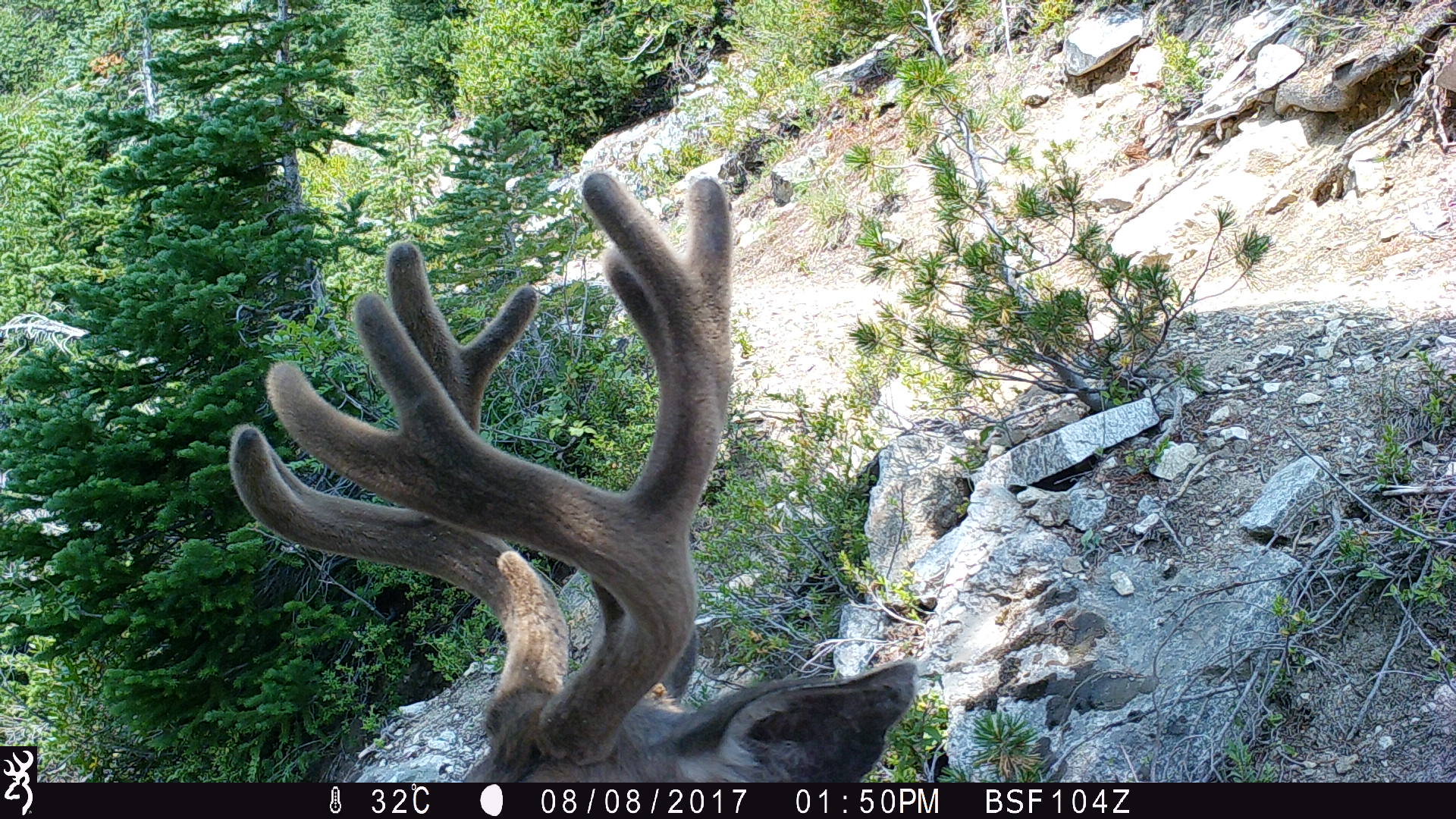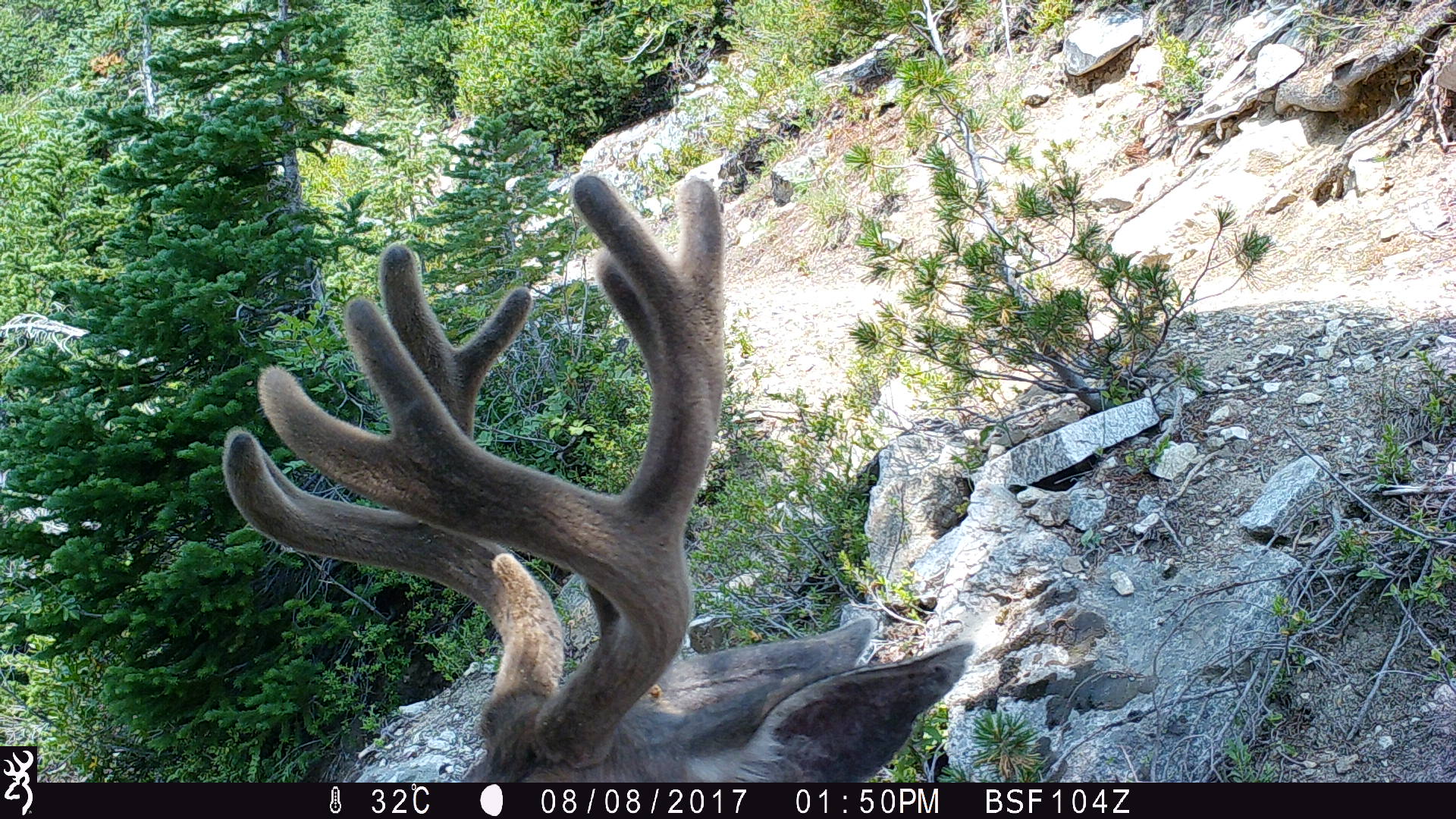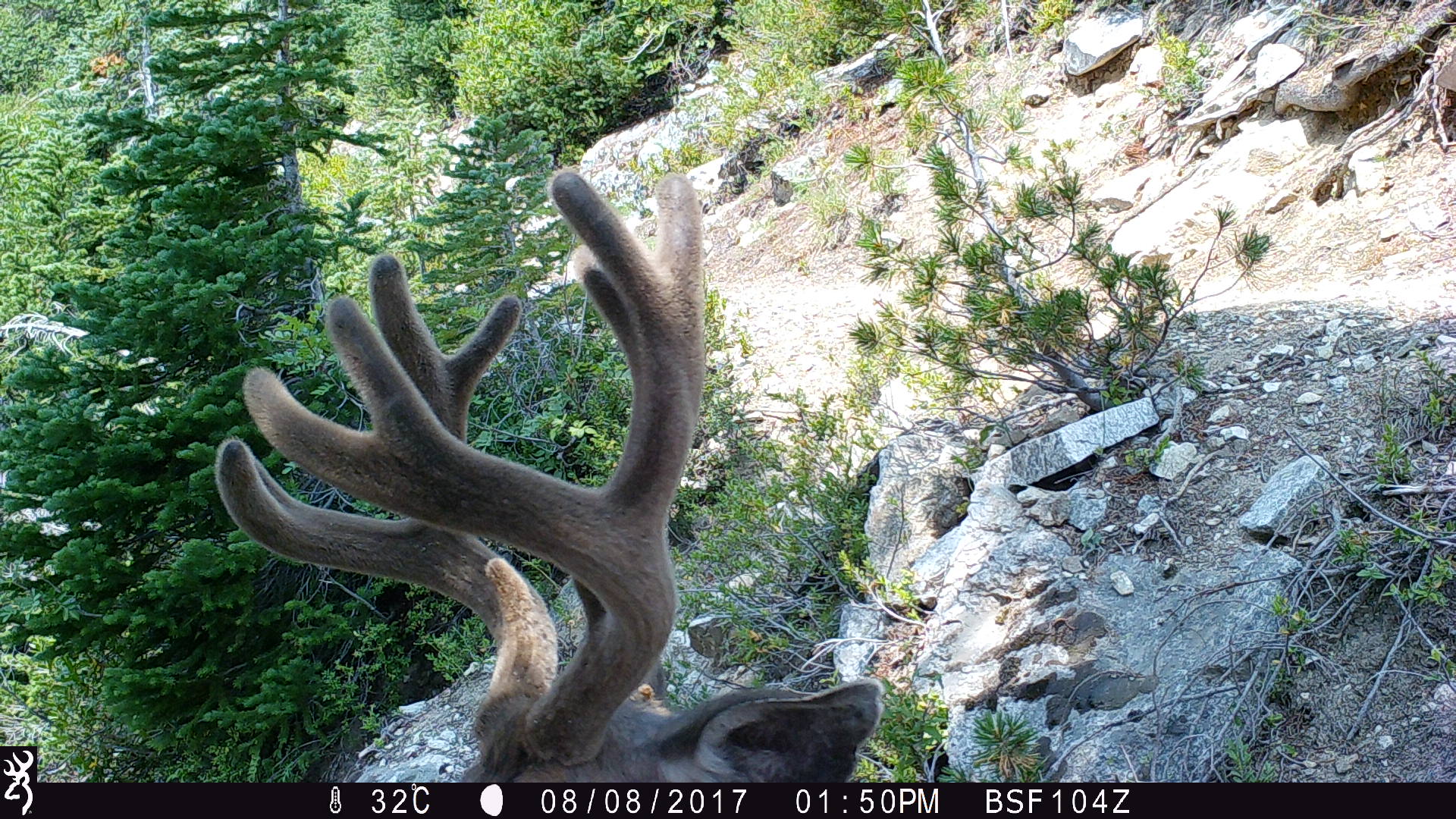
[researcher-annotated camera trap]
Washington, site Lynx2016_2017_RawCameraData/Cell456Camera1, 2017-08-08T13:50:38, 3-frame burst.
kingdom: Animalia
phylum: Chordata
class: Mammalia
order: Artiodactyla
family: Cervidae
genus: Odocoileus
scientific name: Odocoileus hemionus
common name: mule deer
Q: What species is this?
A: Odocoileus hemionus (mule deer).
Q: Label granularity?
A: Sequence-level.